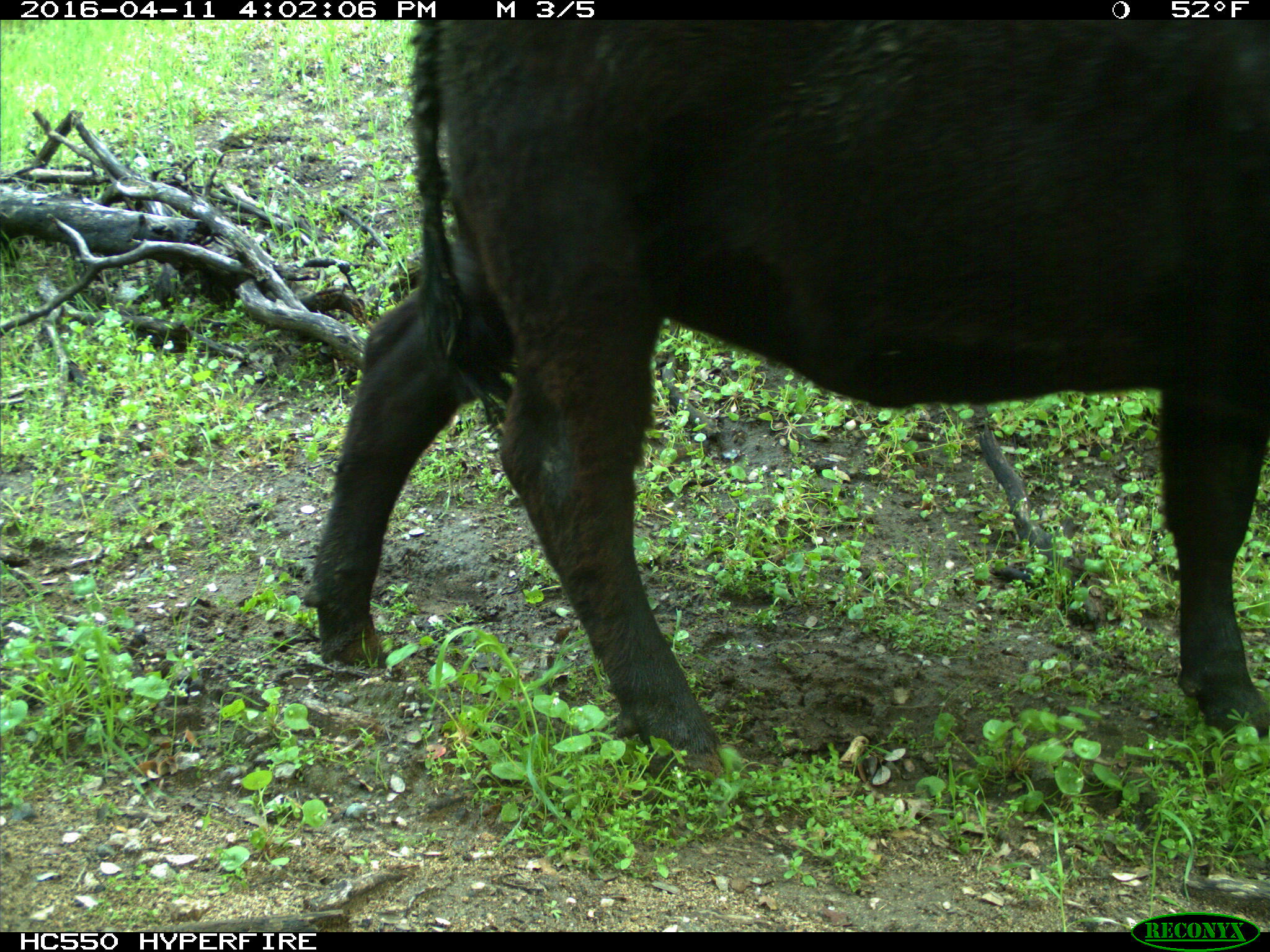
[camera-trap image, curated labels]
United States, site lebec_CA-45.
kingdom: Animalia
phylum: Chordata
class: Mammalia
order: Artiodactyla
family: Bovidae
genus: Bos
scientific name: Bos taurus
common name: domestic cow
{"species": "Bos taurus (domestic cow)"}